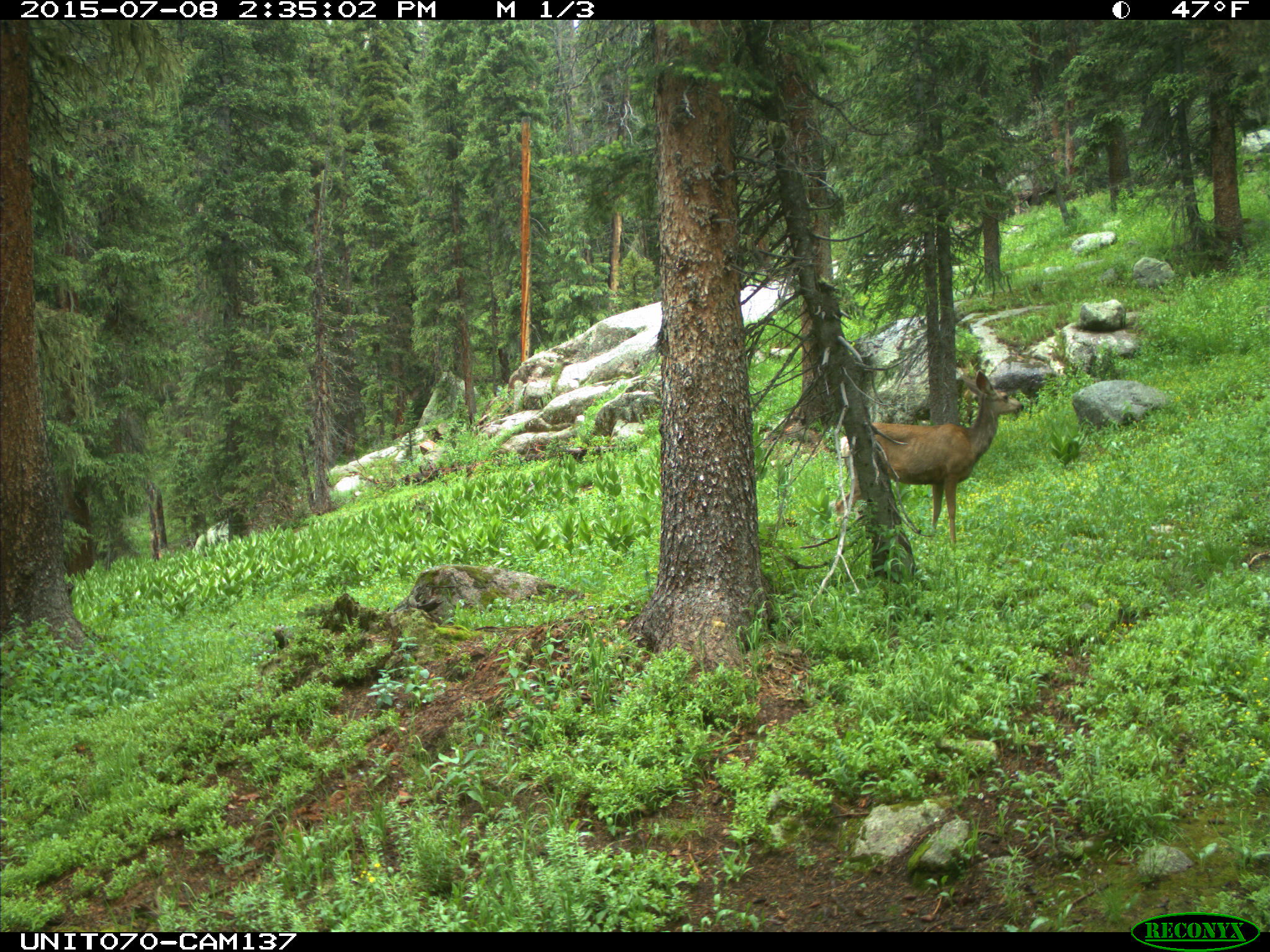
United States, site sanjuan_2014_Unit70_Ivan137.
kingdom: Animalia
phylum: Chordata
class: Mammalia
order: Artiodactyla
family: Cervidae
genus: Odocoileus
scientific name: Odocoileus hemionus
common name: mule deer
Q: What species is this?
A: Odocoileus hemionus (mule deer).